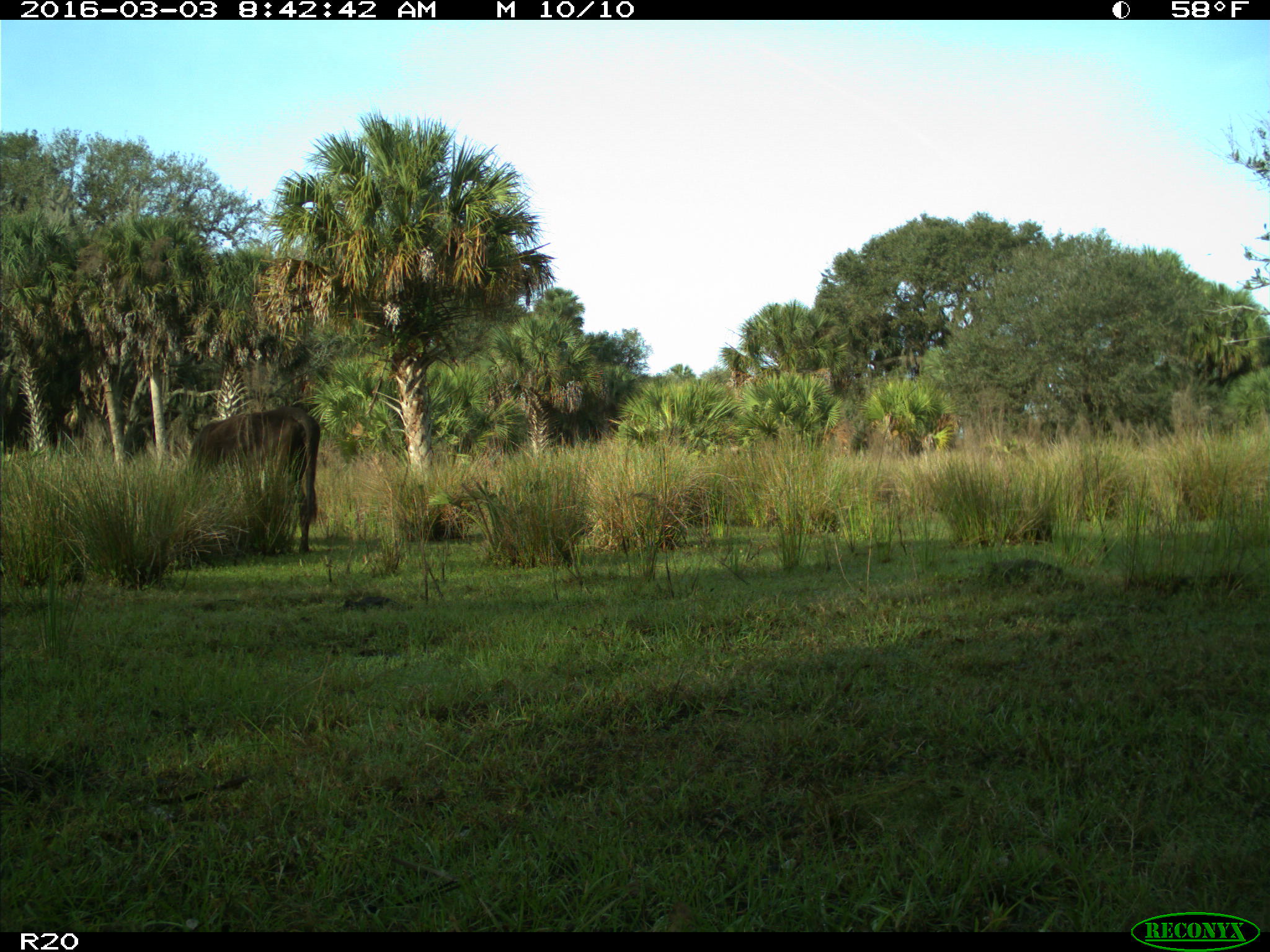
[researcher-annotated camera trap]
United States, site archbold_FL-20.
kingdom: Animalia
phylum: Chordata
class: Mammalia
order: Artiodactyla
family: Bovidae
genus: Bos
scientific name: Bos taurus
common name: domestic cow